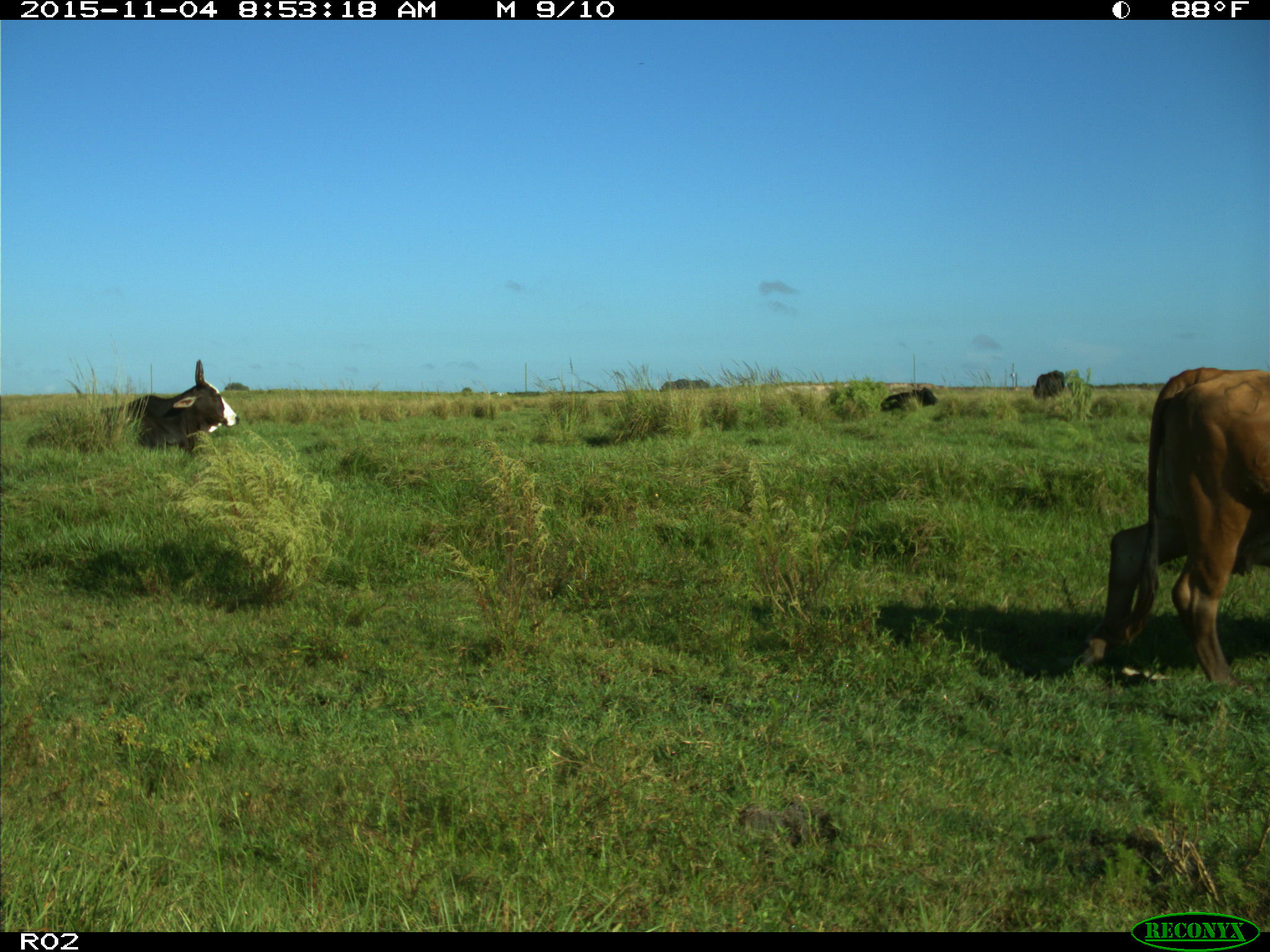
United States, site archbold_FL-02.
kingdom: Animalia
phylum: Chordata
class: Mammalia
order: Artiodactyla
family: Bovidae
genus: Bos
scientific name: Bos taurus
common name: domestic cow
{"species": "Bos taurus (domestic cow)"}